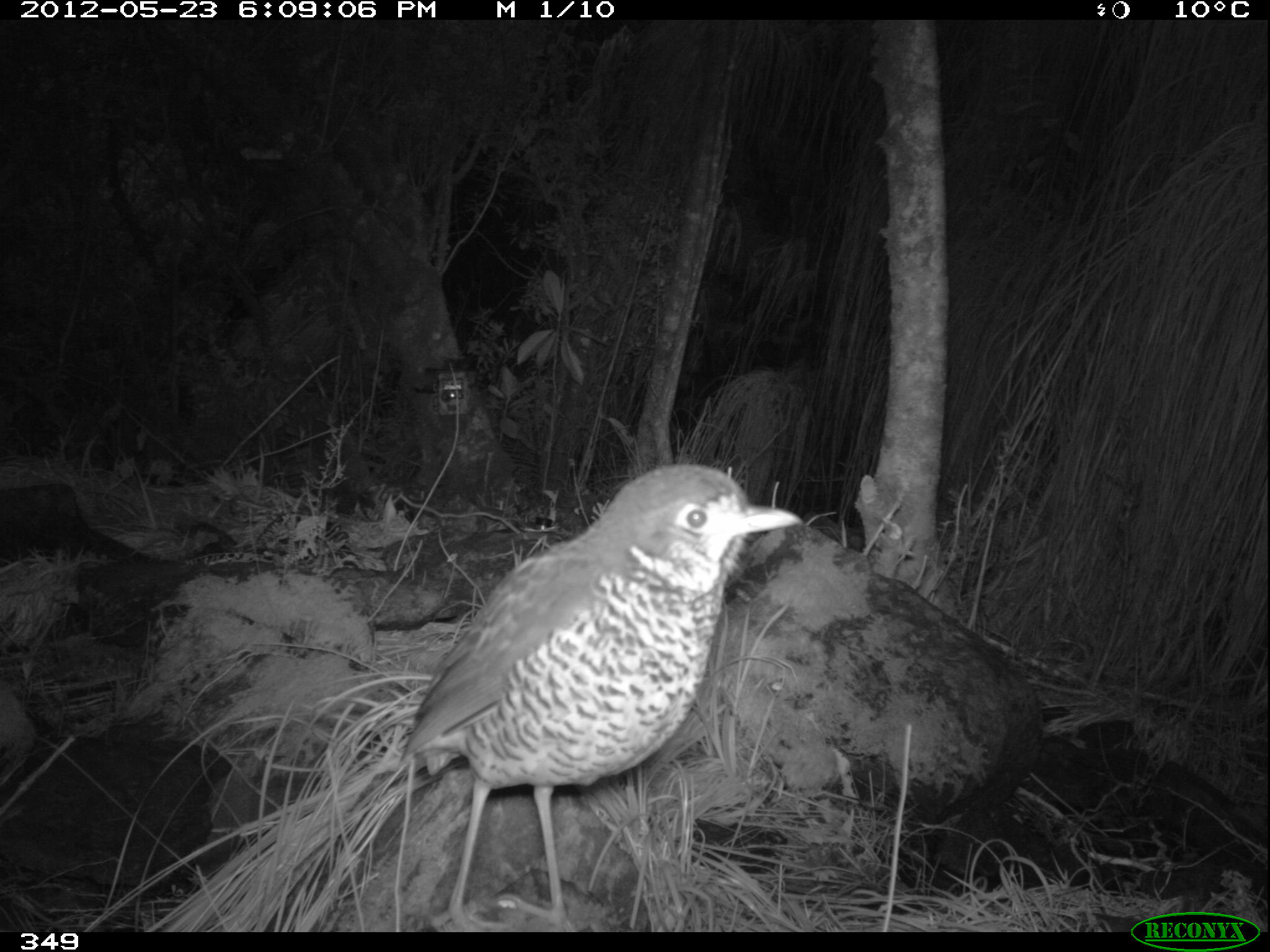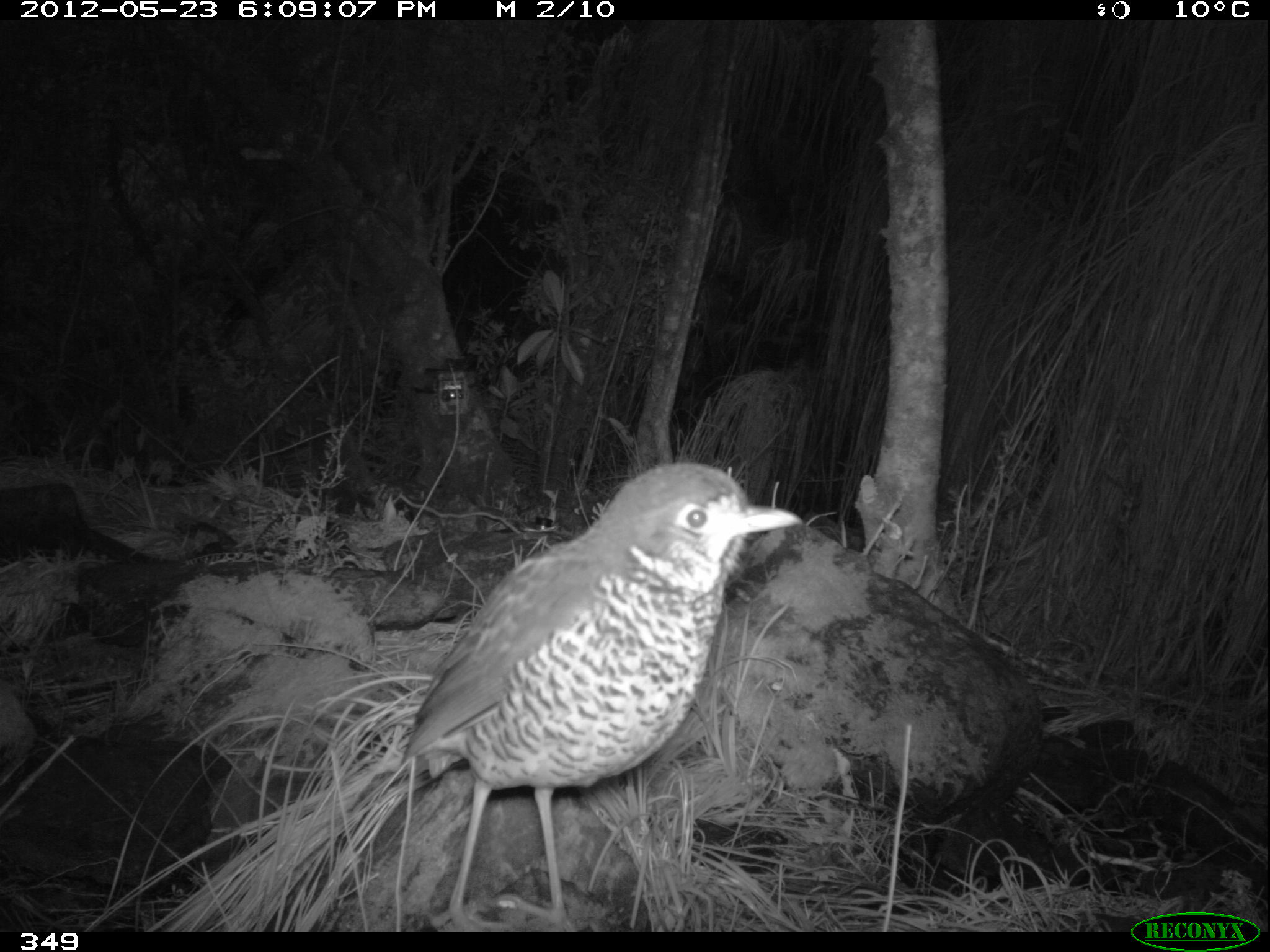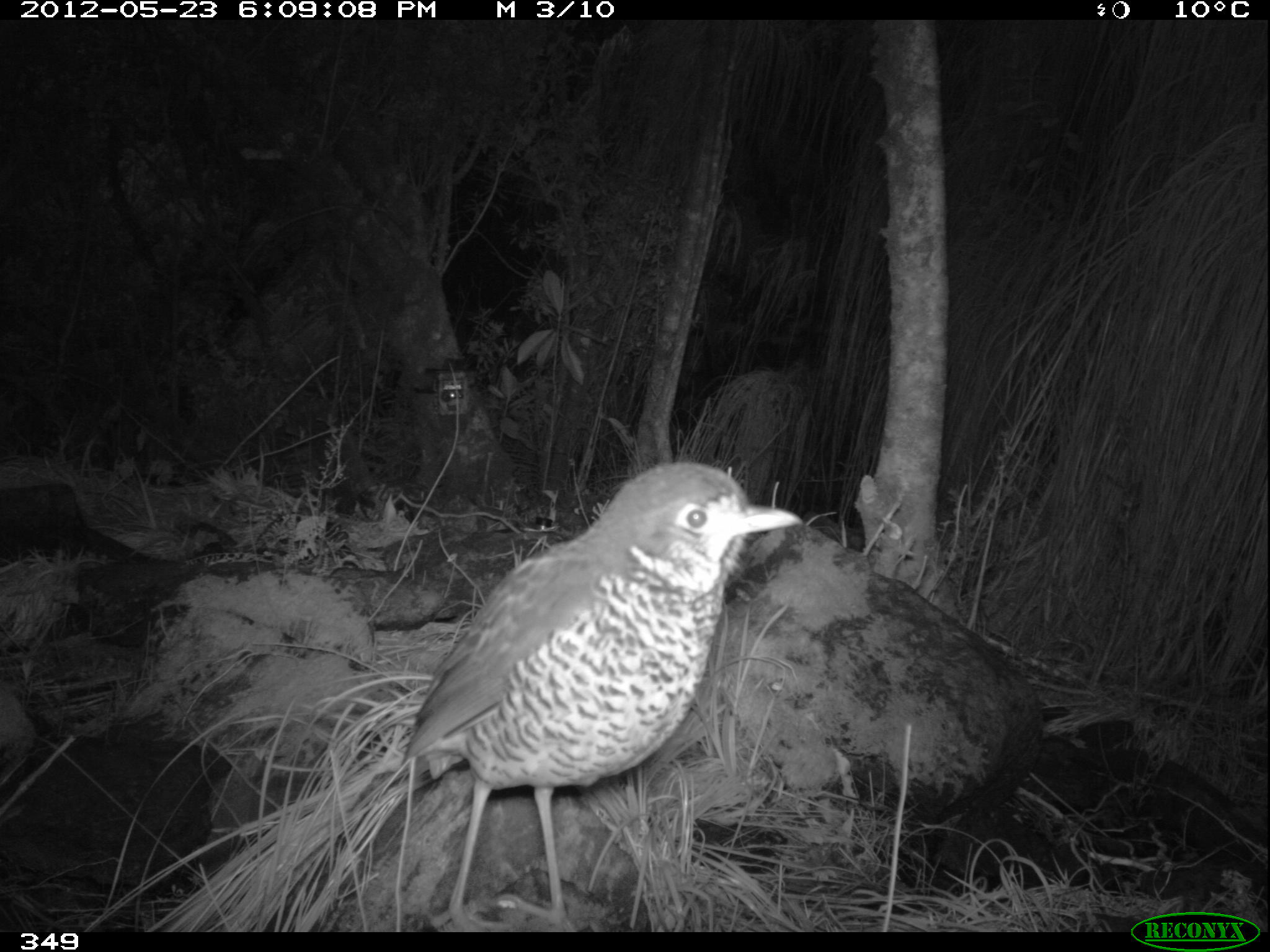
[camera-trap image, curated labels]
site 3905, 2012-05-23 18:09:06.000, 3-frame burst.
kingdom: Animalia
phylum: Chordata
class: Aves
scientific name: Aves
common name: bird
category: unknown bird